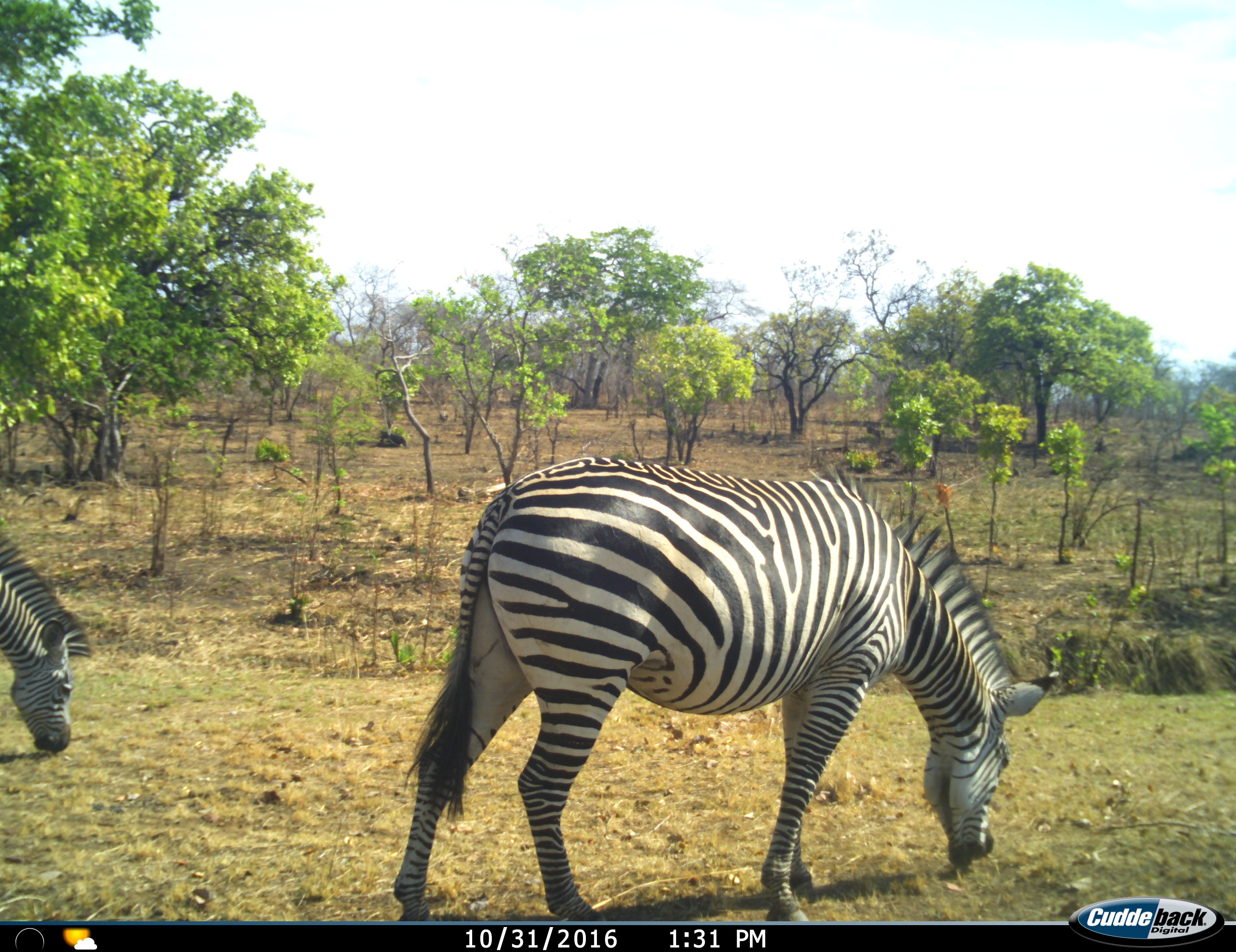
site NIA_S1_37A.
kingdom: Animalia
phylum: Chordata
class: Mammalia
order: Perissodactyla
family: Equidae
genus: Equus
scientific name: Equus quagga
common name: plains zebra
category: zebraplains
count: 2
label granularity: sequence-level